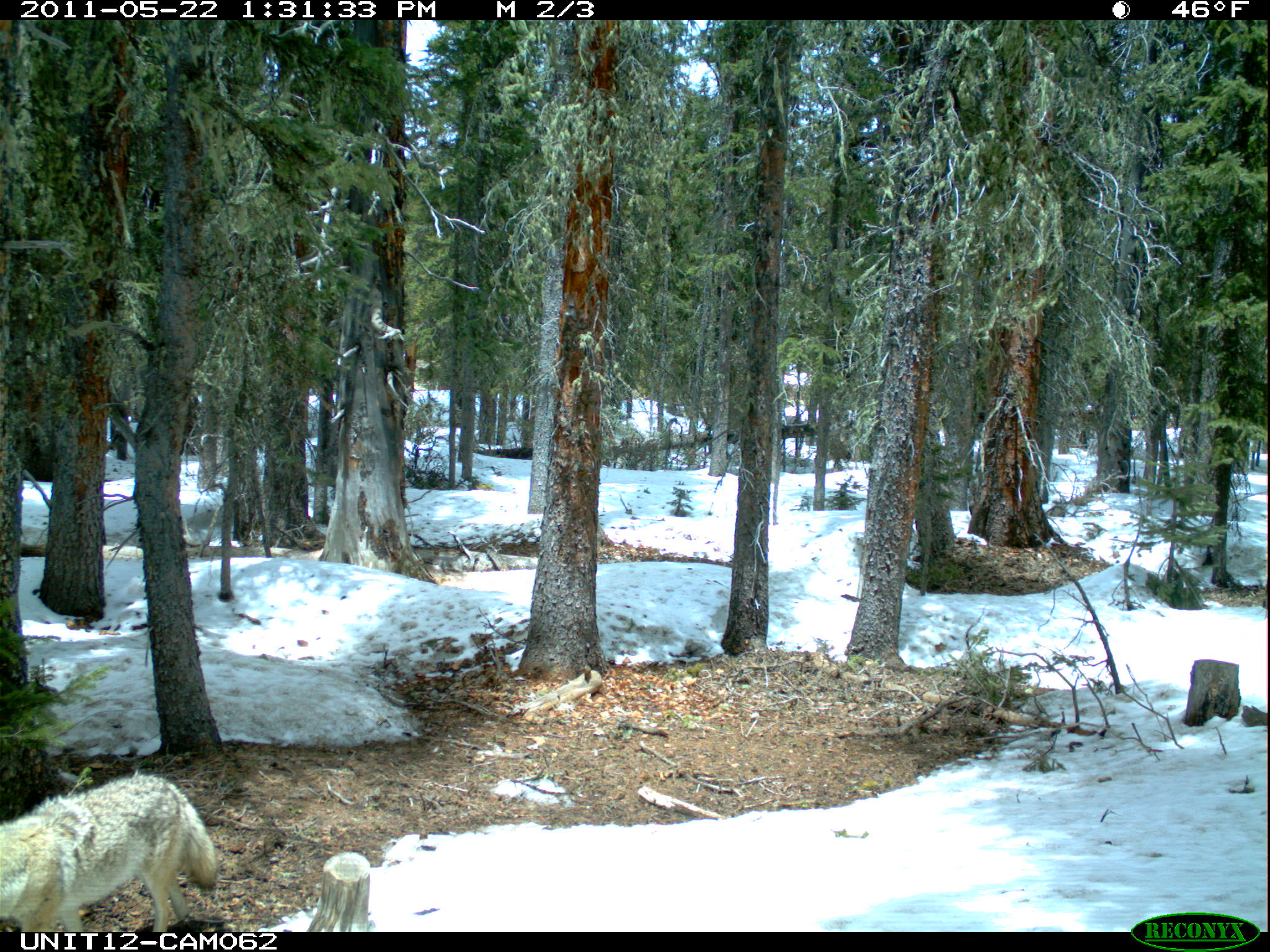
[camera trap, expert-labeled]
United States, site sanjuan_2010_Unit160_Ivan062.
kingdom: Animalia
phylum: Chordata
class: Mammalia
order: Carnivora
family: Canidae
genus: Canis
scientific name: Canis latrans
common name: coyote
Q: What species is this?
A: Canis latrans (coyote).